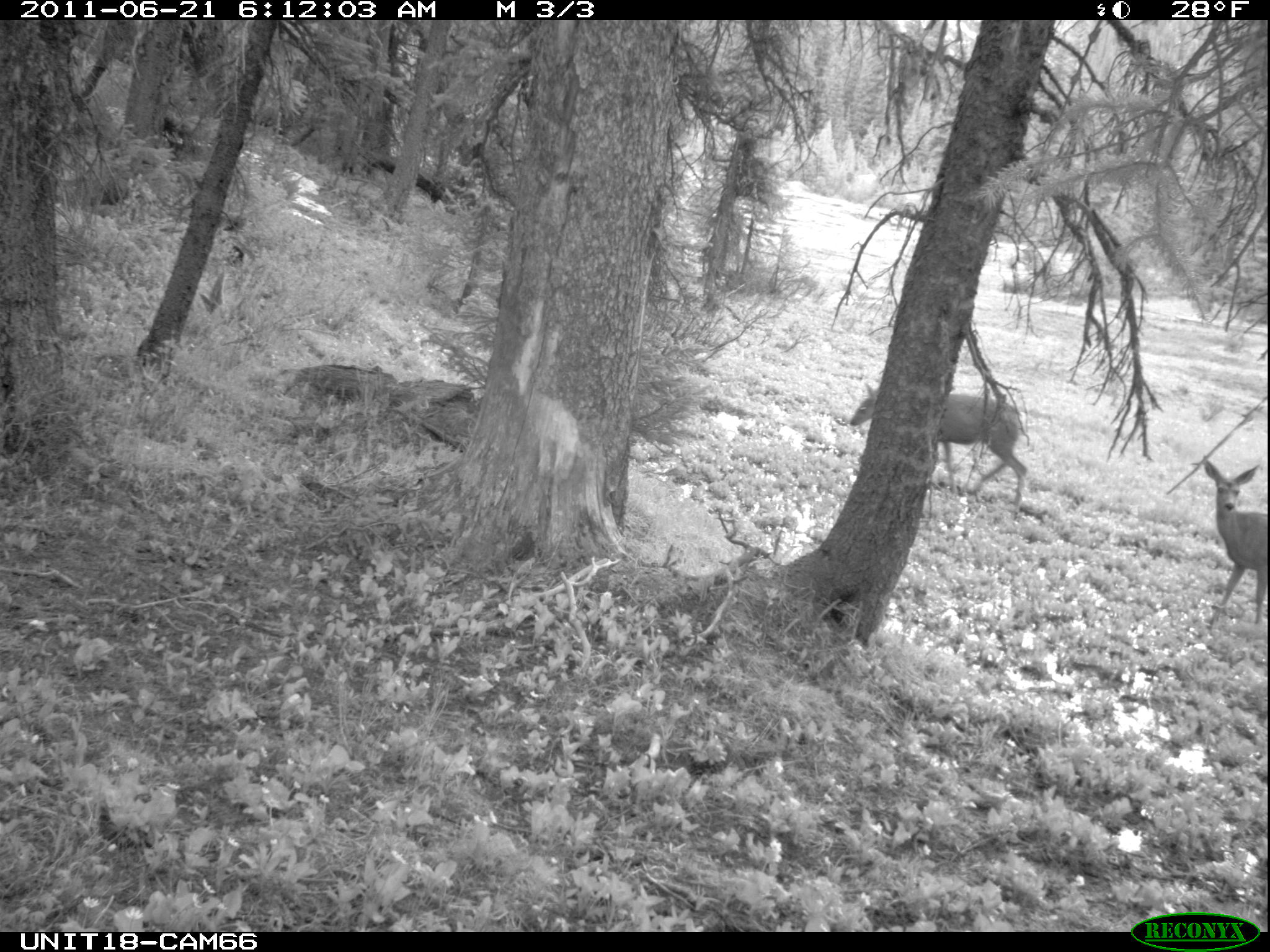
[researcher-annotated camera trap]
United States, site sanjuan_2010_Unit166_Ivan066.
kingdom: Animalia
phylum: Chordata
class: Mammalia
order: Artiodactyla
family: Cervidae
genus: Odocoileus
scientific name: Odocoileus hemionus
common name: mule deer